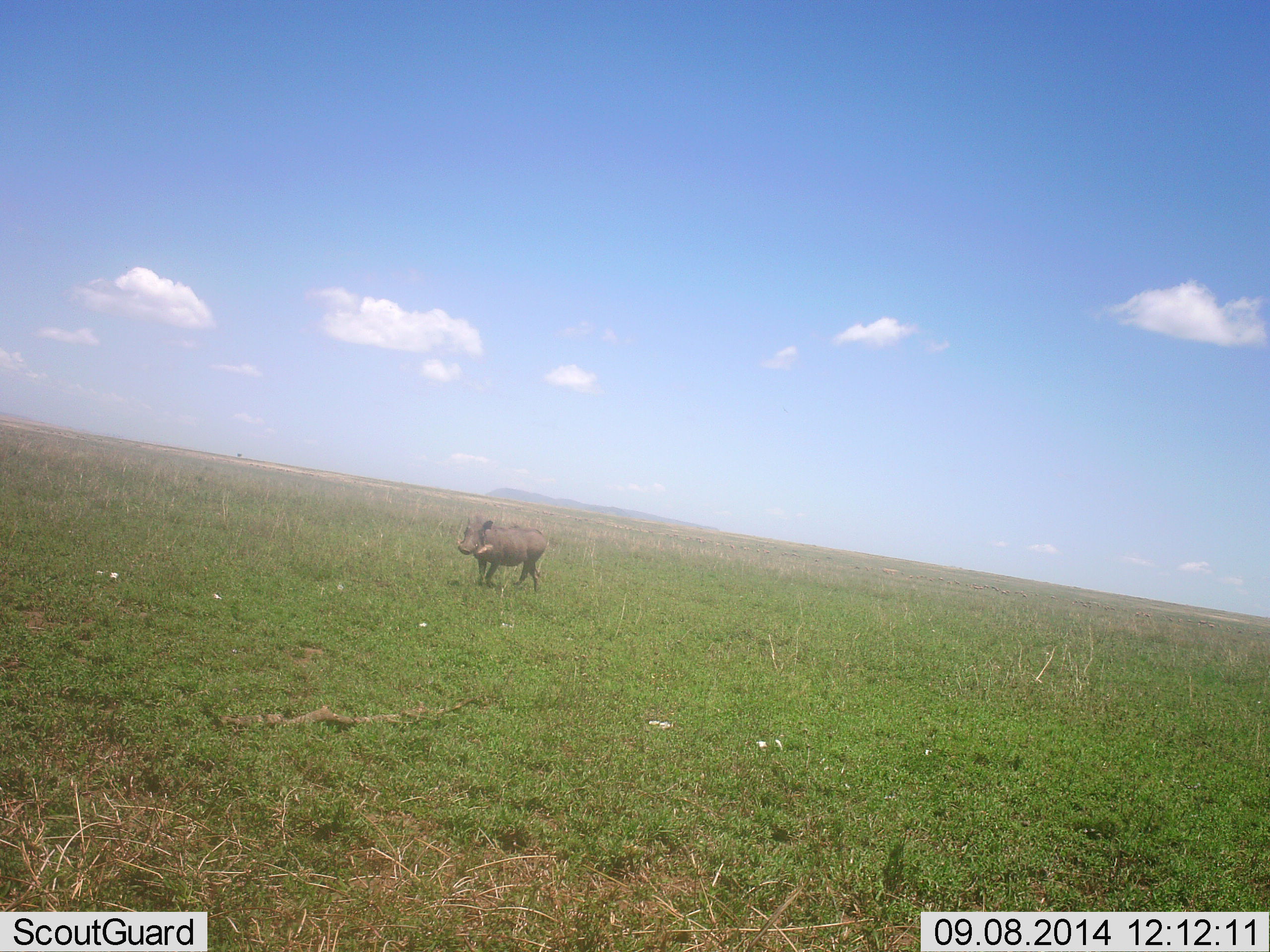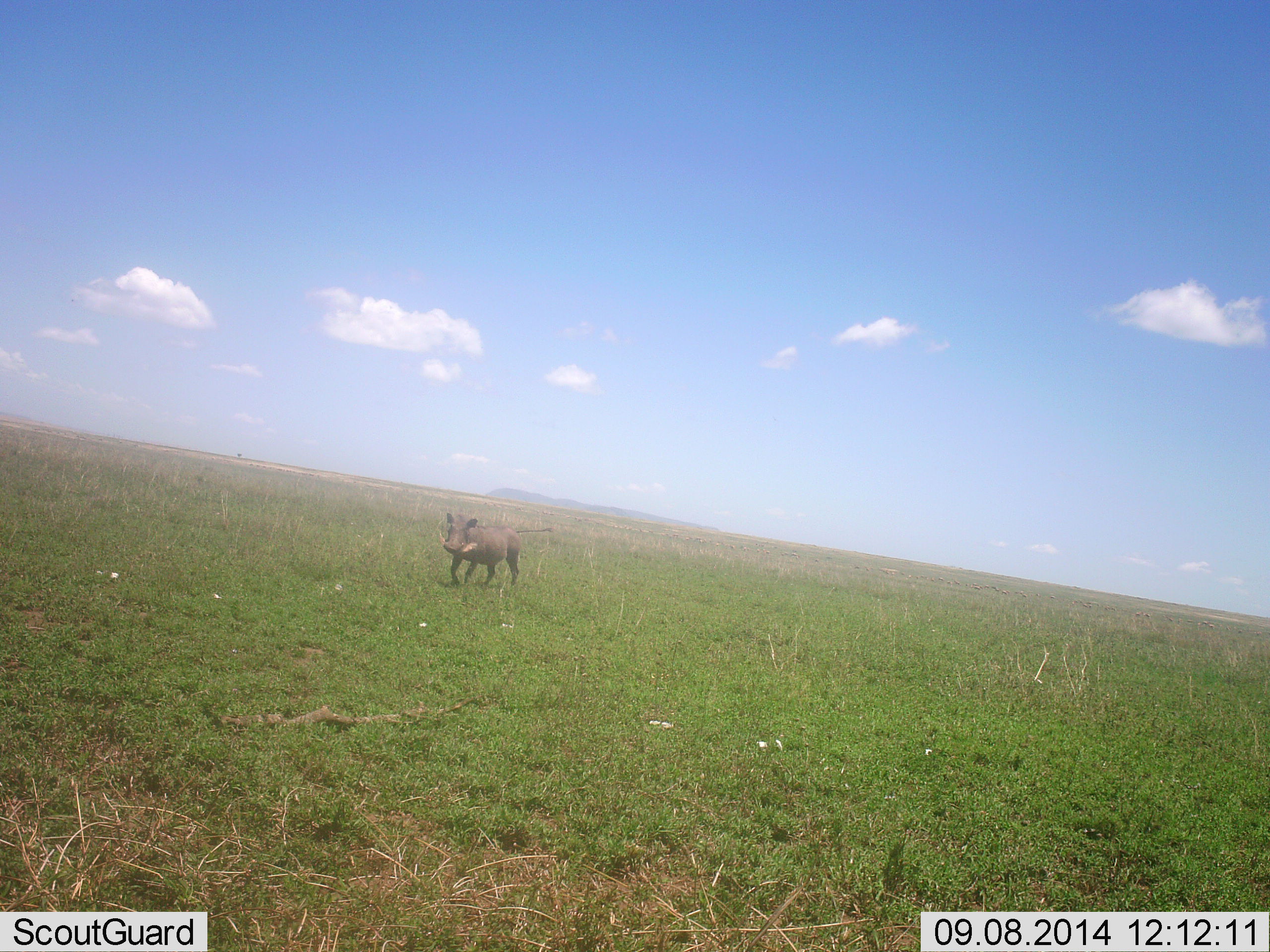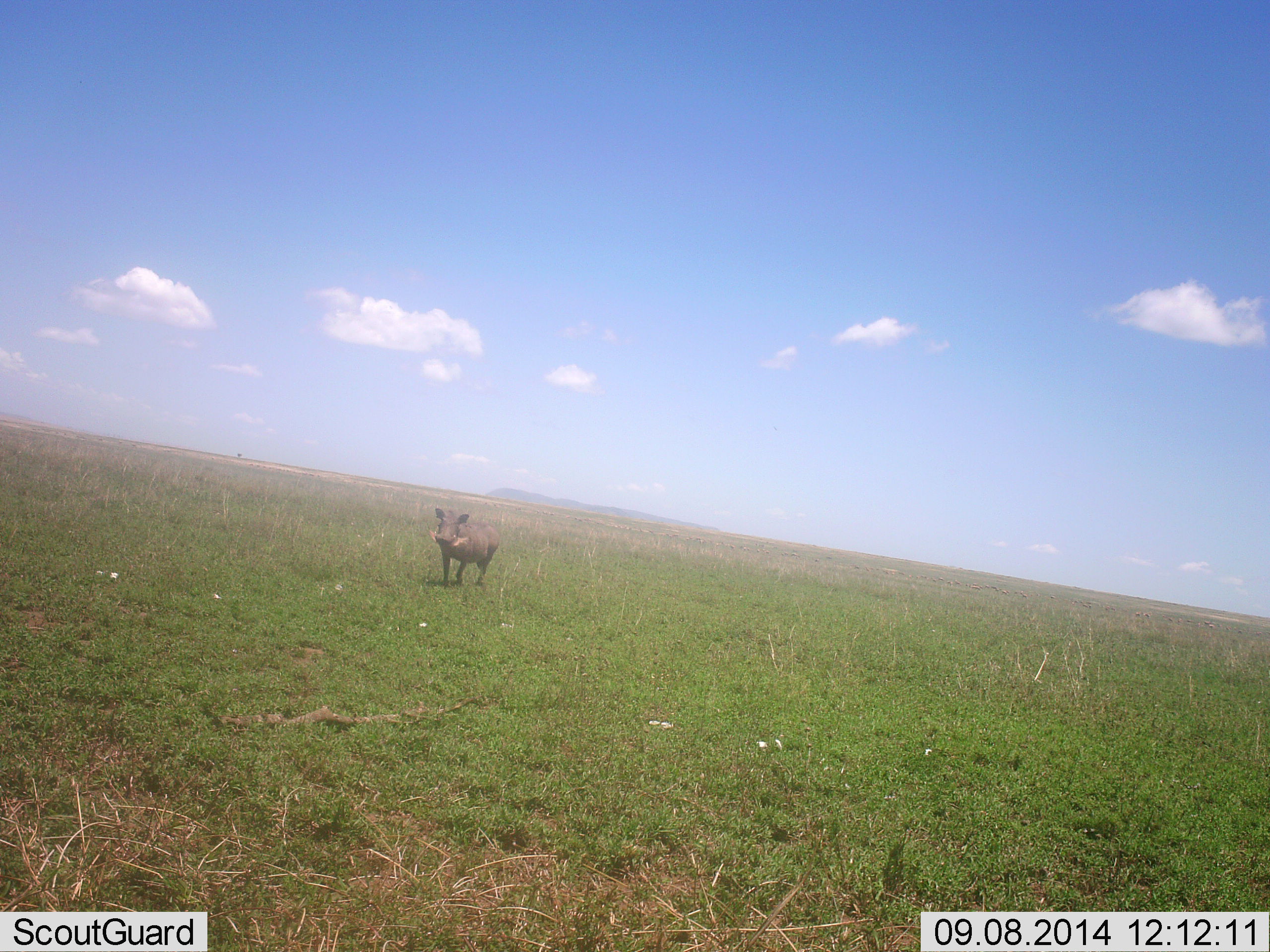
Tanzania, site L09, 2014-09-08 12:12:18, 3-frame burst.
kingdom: Animalia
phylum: Chordata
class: Mammalia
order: Artiodactyla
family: Suidae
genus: Phacochoerus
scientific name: Phacochoerus africanus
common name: warthog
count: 1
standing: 10%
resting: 0%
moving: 100%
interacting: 0%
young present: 0%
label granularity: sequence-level